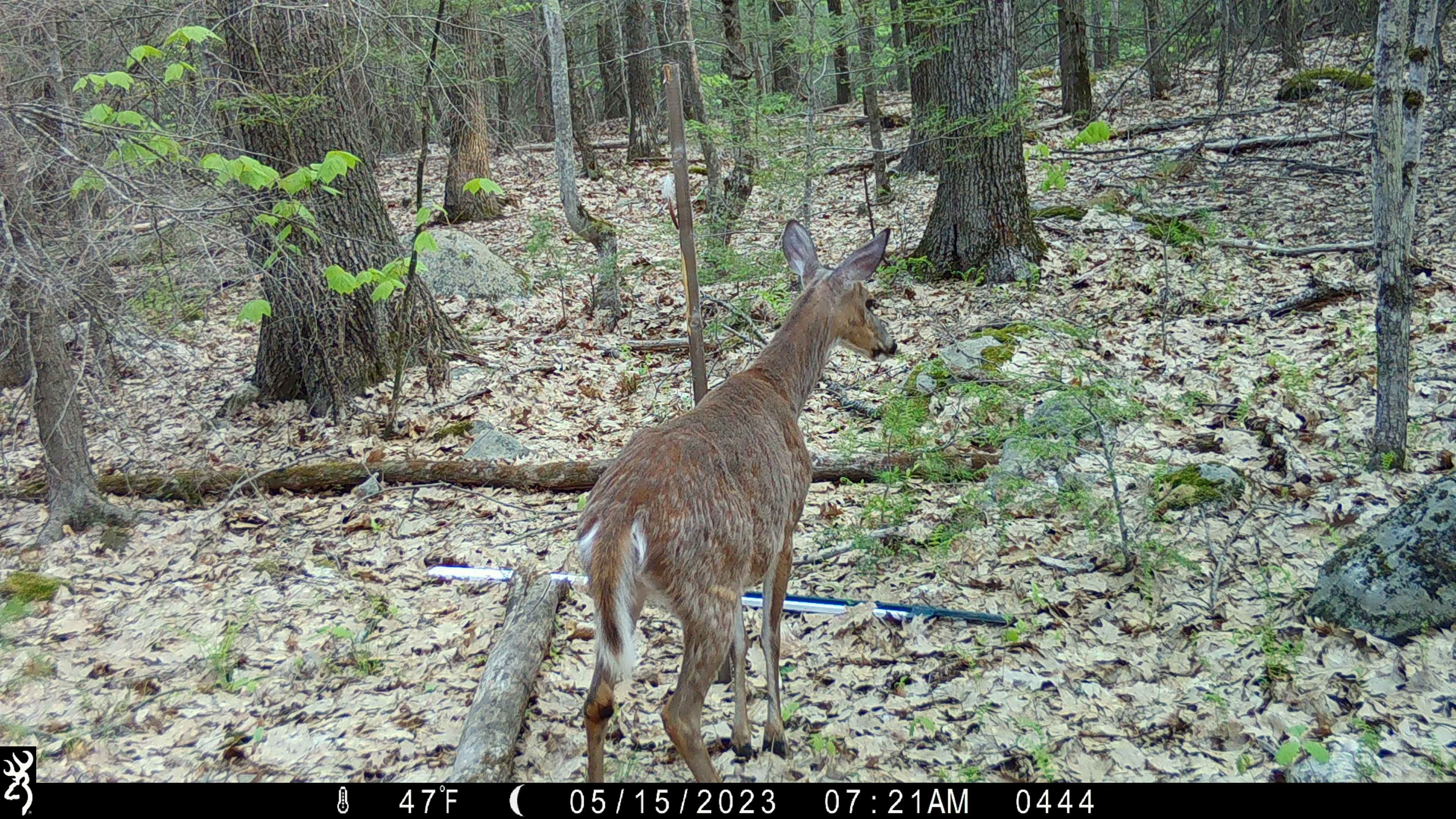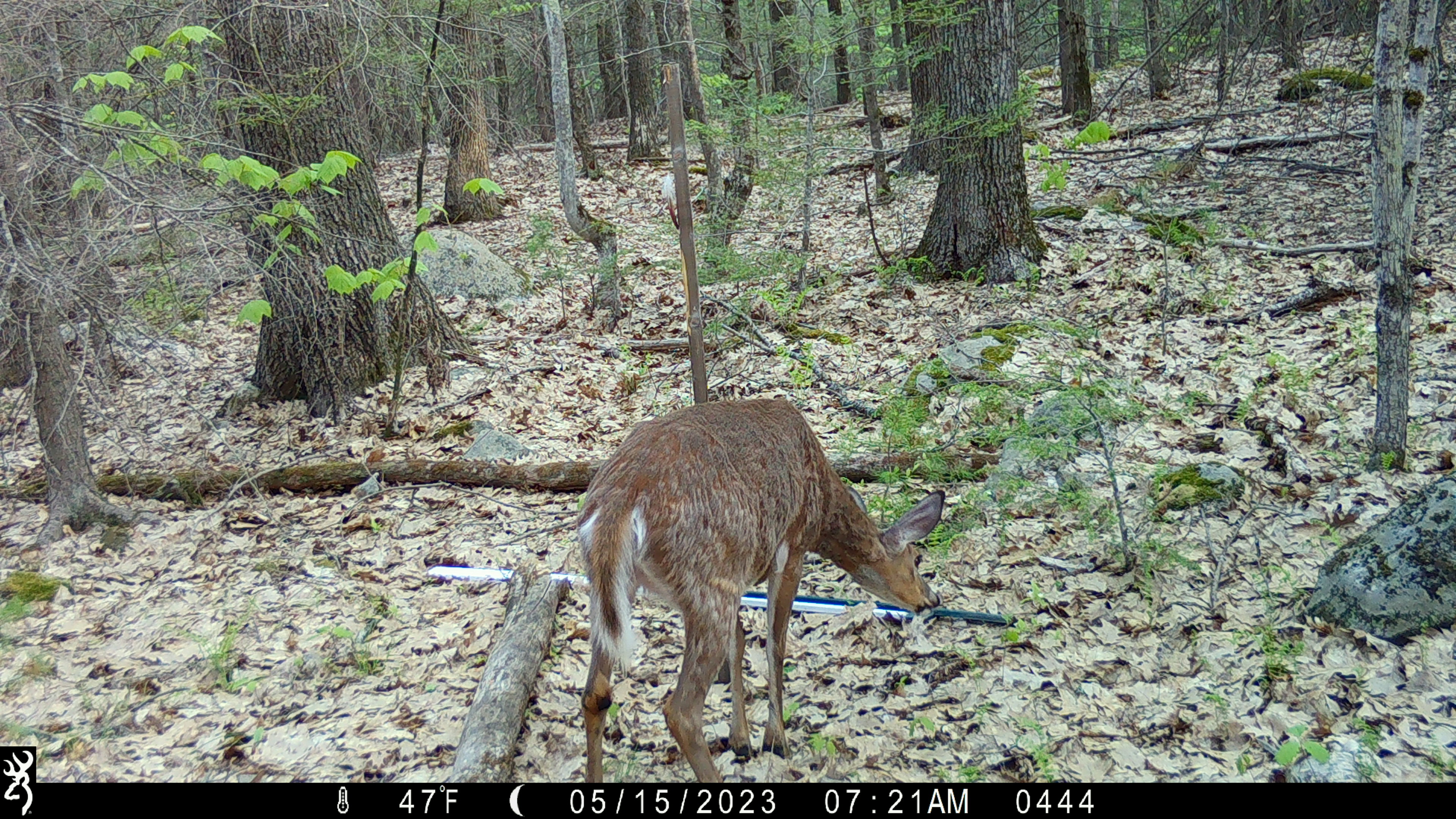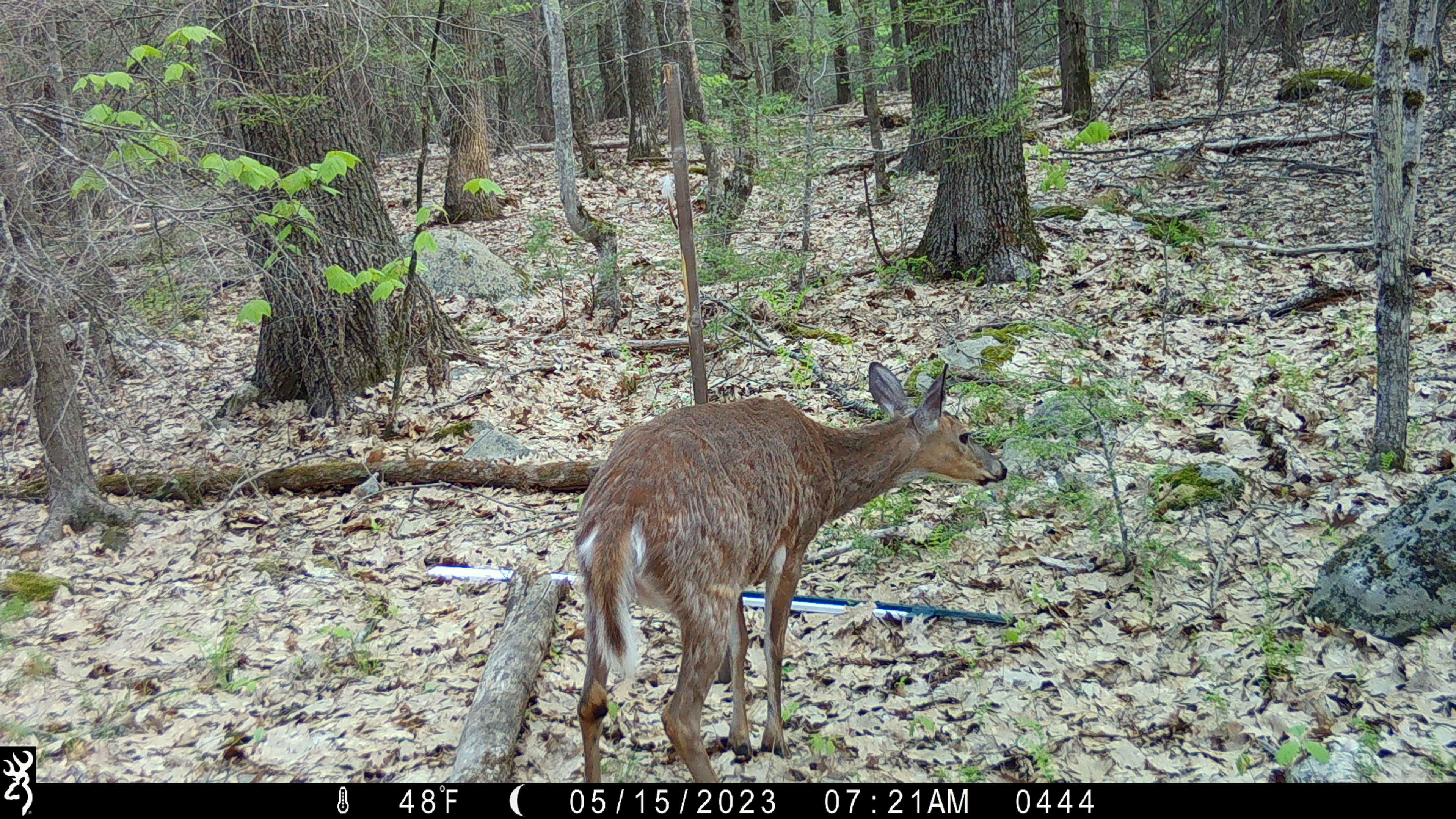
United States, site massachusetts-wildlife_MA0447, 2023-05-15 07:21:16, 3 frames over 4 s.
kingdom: Animalia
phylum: Chordata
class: Mammalia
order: Artiodactyla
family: Cervidae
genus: Odocoileus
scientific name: Odocoileus virginianus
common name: white-tailed deer